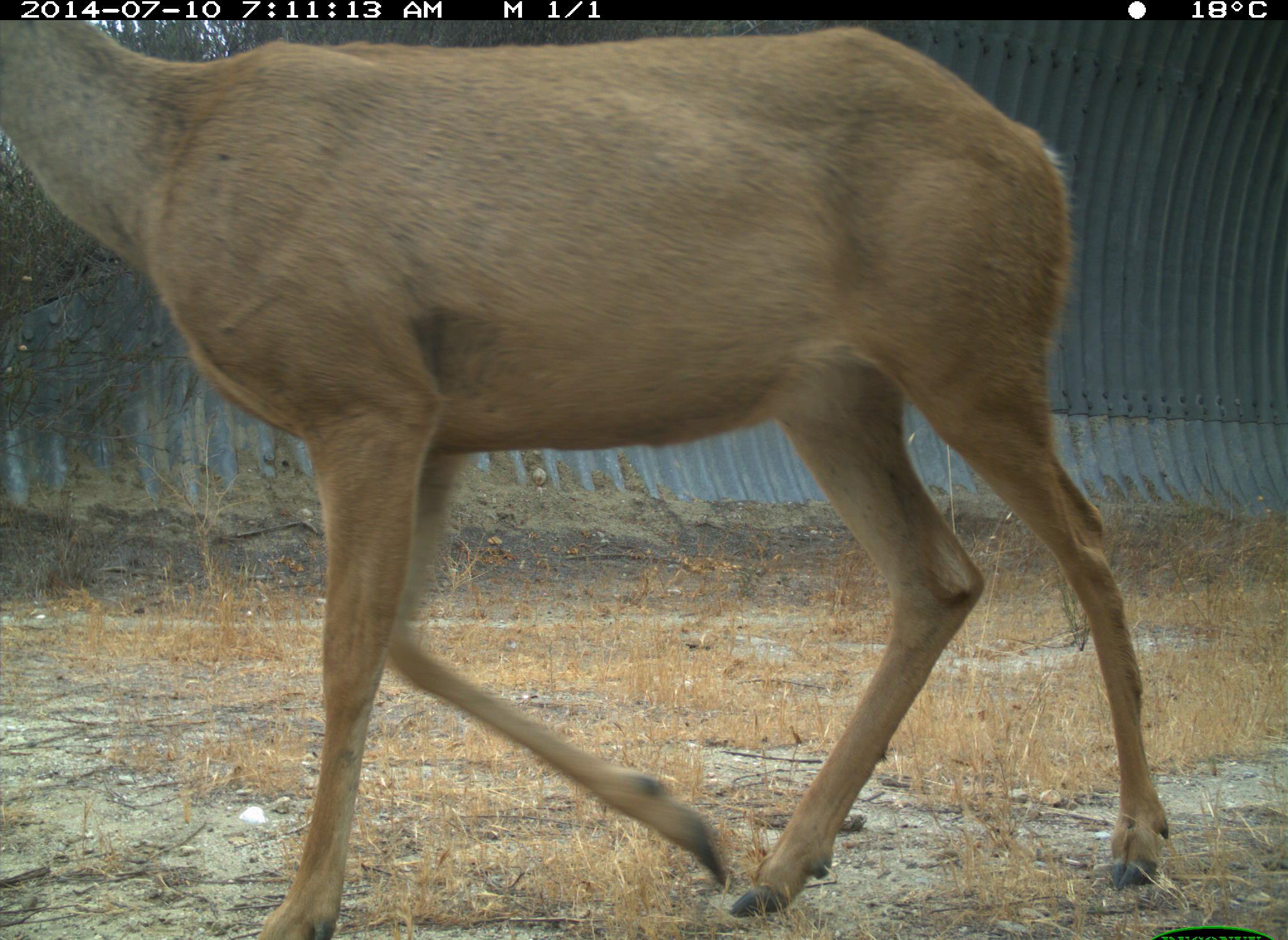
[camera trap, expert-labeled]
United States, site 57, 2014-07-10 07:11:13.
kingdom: Animalia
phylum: Chordata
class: Mammalia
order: Artiodactyla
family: Cervidae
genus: Odocoileus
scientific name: Odocoileus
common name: deer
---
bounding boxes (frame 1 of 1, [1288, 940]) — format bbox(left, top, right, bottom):
deer: bbox(0, 19, 1167, 940)